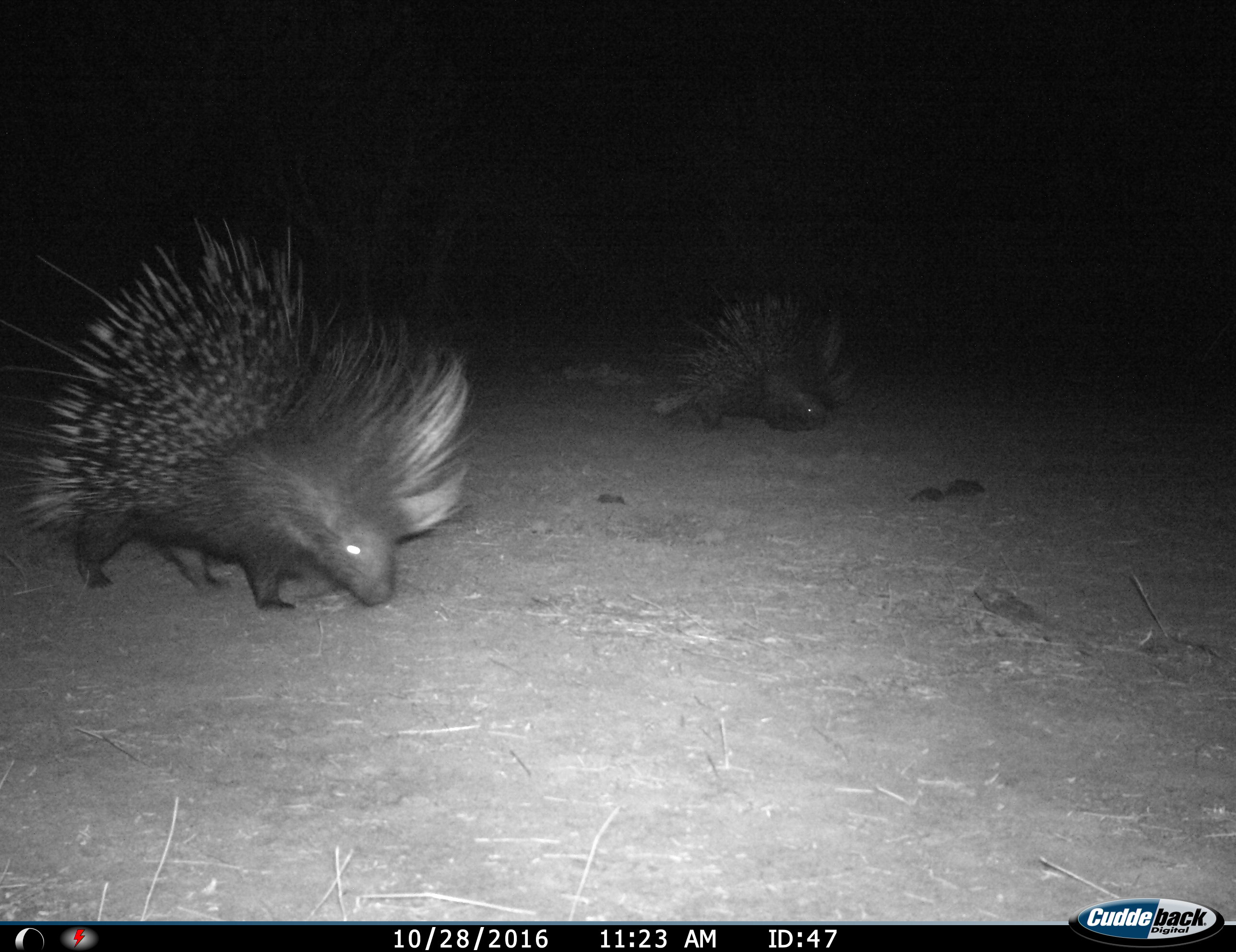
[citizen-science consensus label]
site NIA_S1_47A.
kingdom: Animalia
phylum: Chordata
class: Mammalia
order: Rodentia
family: Hystricidae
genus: Hystrix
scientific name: Hystrix cristata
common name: crested porcupine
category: porcupine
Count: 2.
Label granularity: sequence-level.